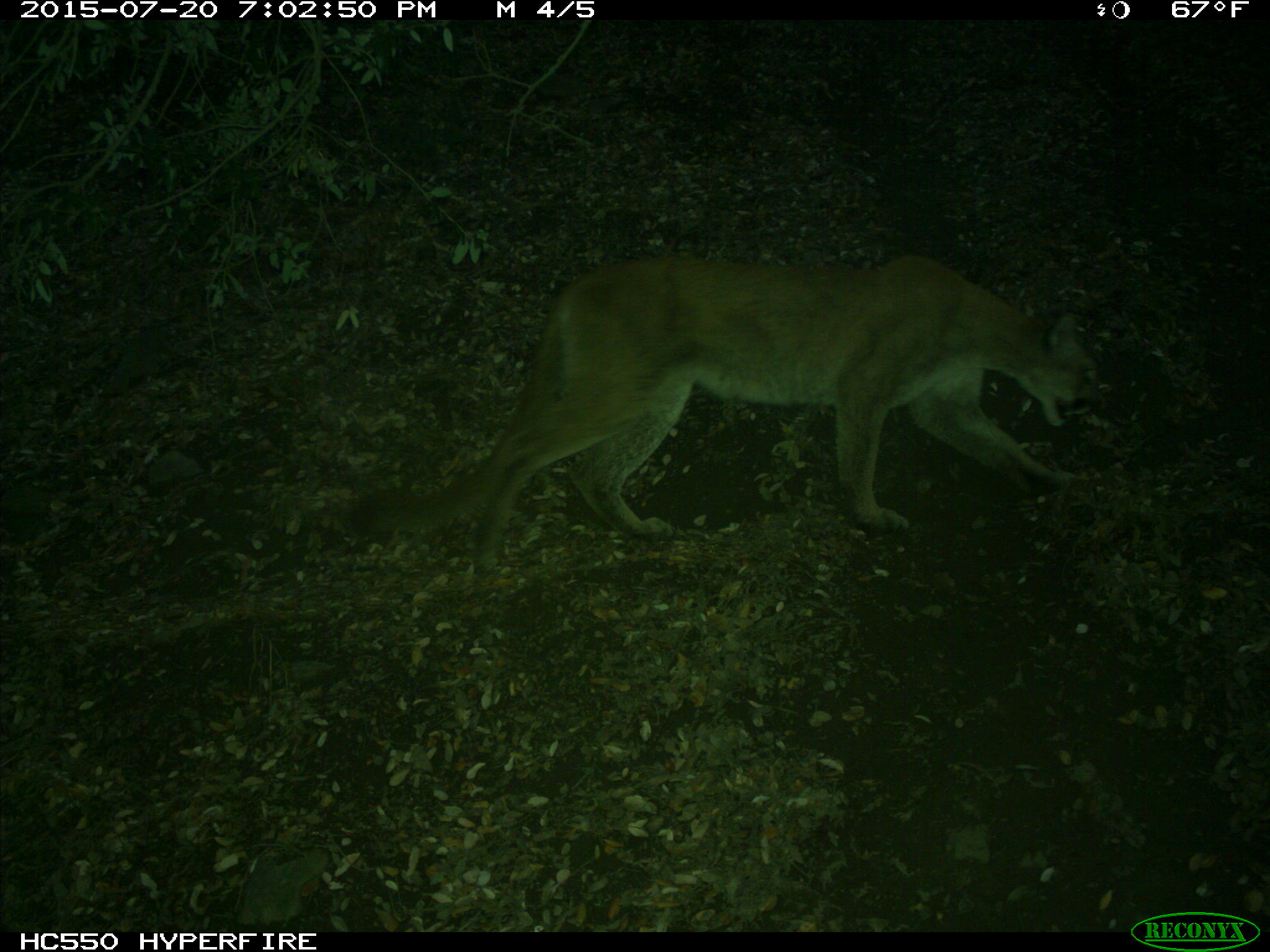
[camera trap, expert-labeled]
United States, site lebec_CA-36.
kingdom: Animalia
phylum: Chordata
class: Mammalia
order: Carnivora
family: Felidae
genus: Puma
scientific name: Puma concolor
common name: mountain lion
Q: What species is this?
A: Puma concolor (mountain lion).